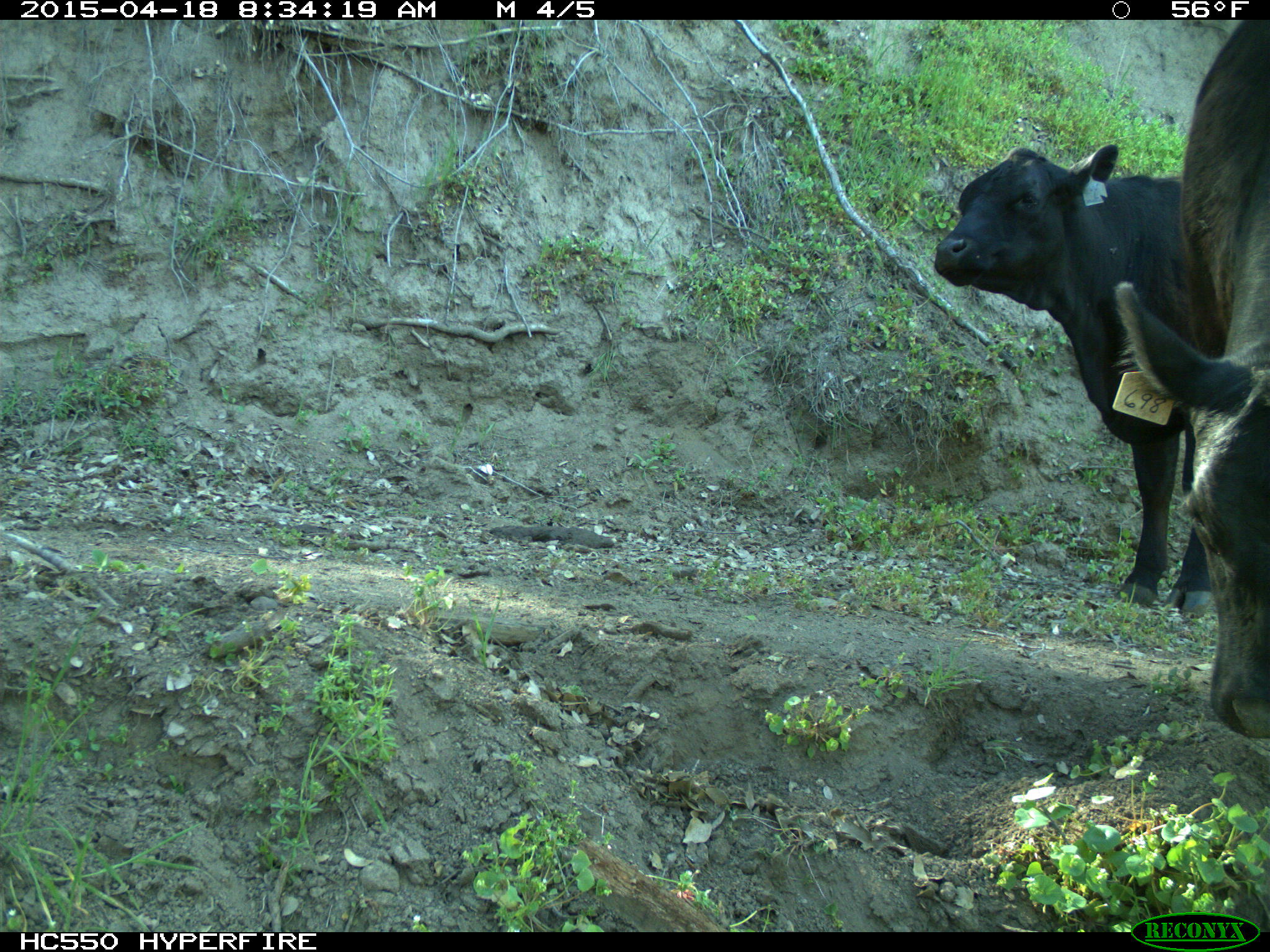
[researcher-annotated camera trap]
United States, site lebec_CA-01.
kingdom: Animalia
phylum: Chordata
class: Mammalia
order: Artiodactyla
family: Bovidae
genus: Bos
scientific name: Bos taurus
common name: domestic cow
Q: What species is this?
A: Bos taurus (domestic cow).